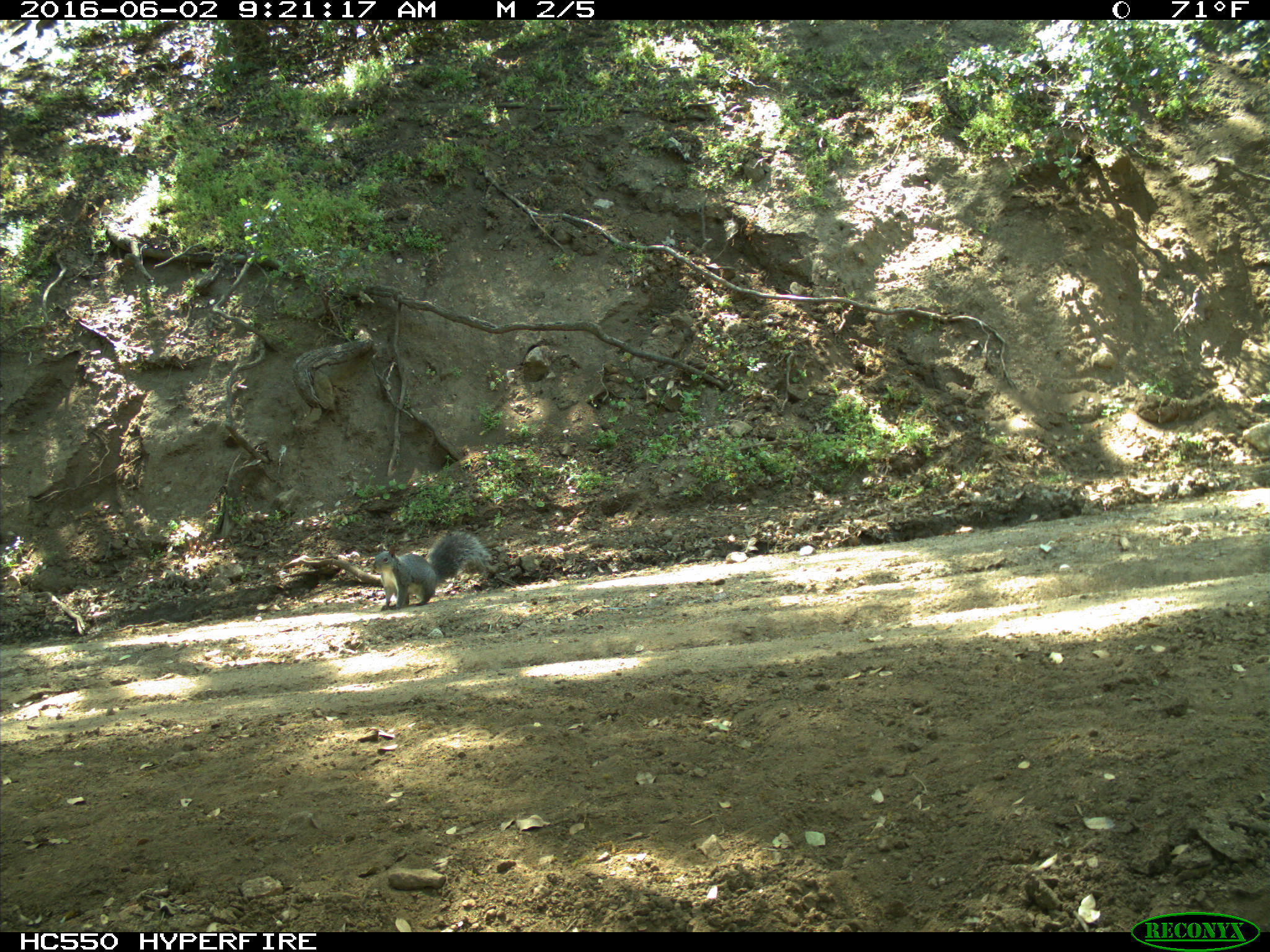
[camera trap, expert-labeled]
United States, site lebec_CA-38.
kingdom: Animalia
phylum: Chordata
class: Mammalia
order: Rodentia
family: Sciuridae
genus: Sciurus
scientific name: Sciurus carolinensis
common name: eastern gray squirrel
Sciurus carolinensis (eastern gray squirrel).